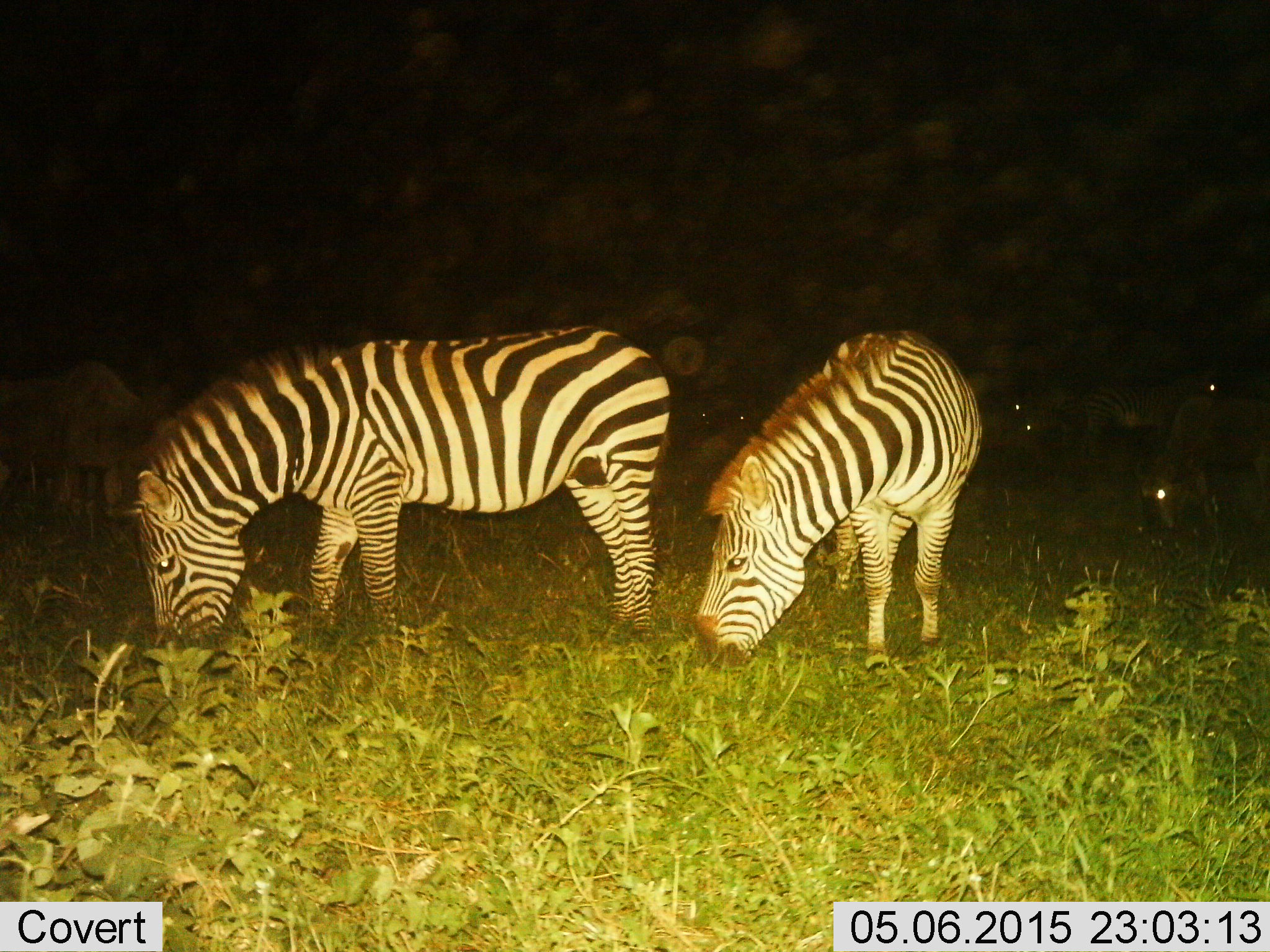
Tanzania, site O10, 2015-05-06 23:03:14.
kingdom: Animalia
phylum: Chordata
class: Mammalia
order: Perissodactyla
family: Equidae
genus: Equus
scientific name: Equus quagga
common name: plains zebra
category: zebra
Zebra (plains zebra) (Equus quagga), count 2. Behavior (volunteer vote fractions): standing 32%, resting 0%, moving 0%, interacting 0%. Young present (vote fraction): 0%. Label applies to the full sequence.